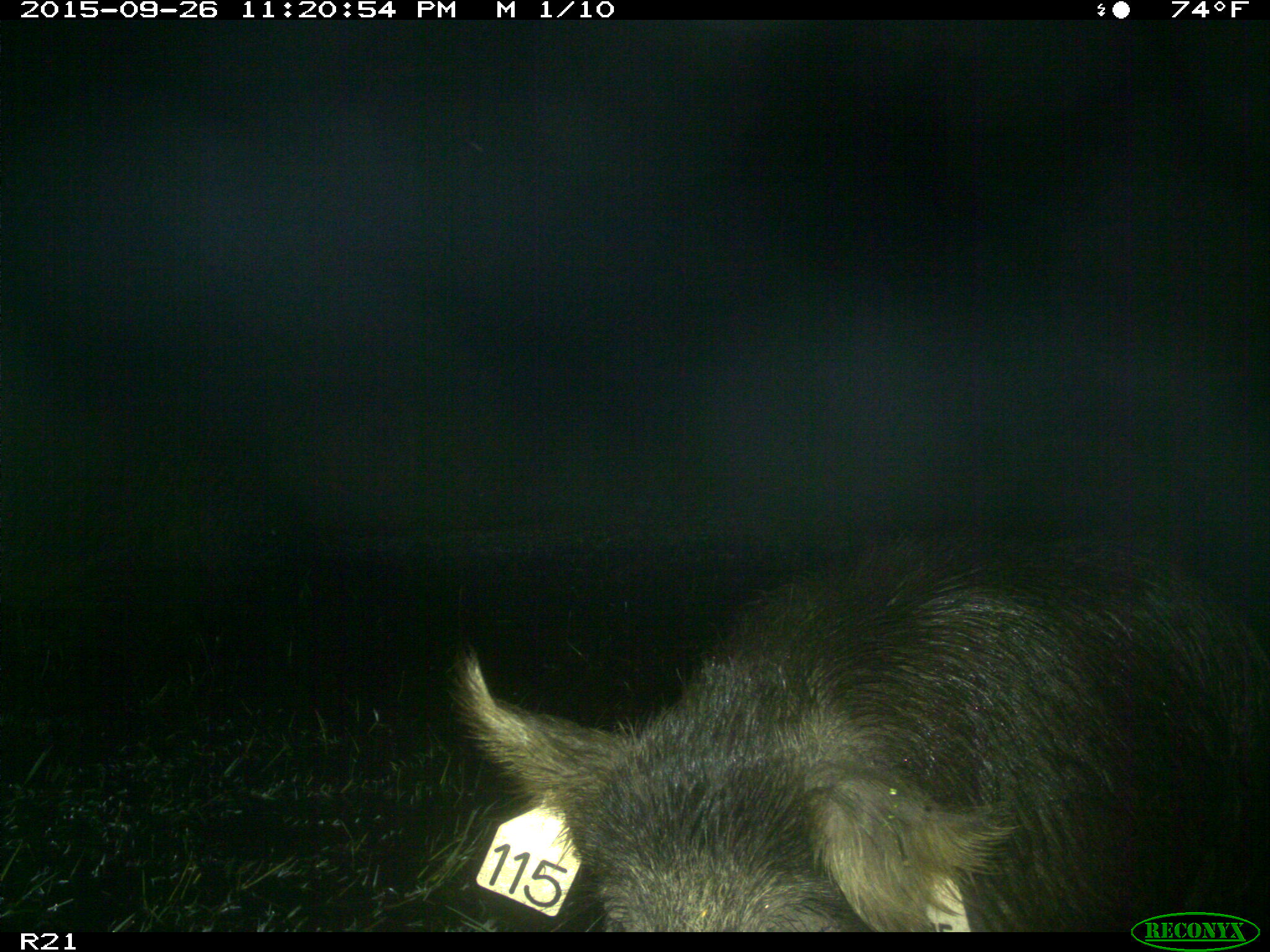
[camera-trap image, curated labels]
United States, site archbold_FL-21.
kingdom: Animalia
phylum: Chordata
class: Mammalia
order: Artiodactyla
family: Suidae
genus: Sus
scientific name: Sus scrofa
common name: wild boar